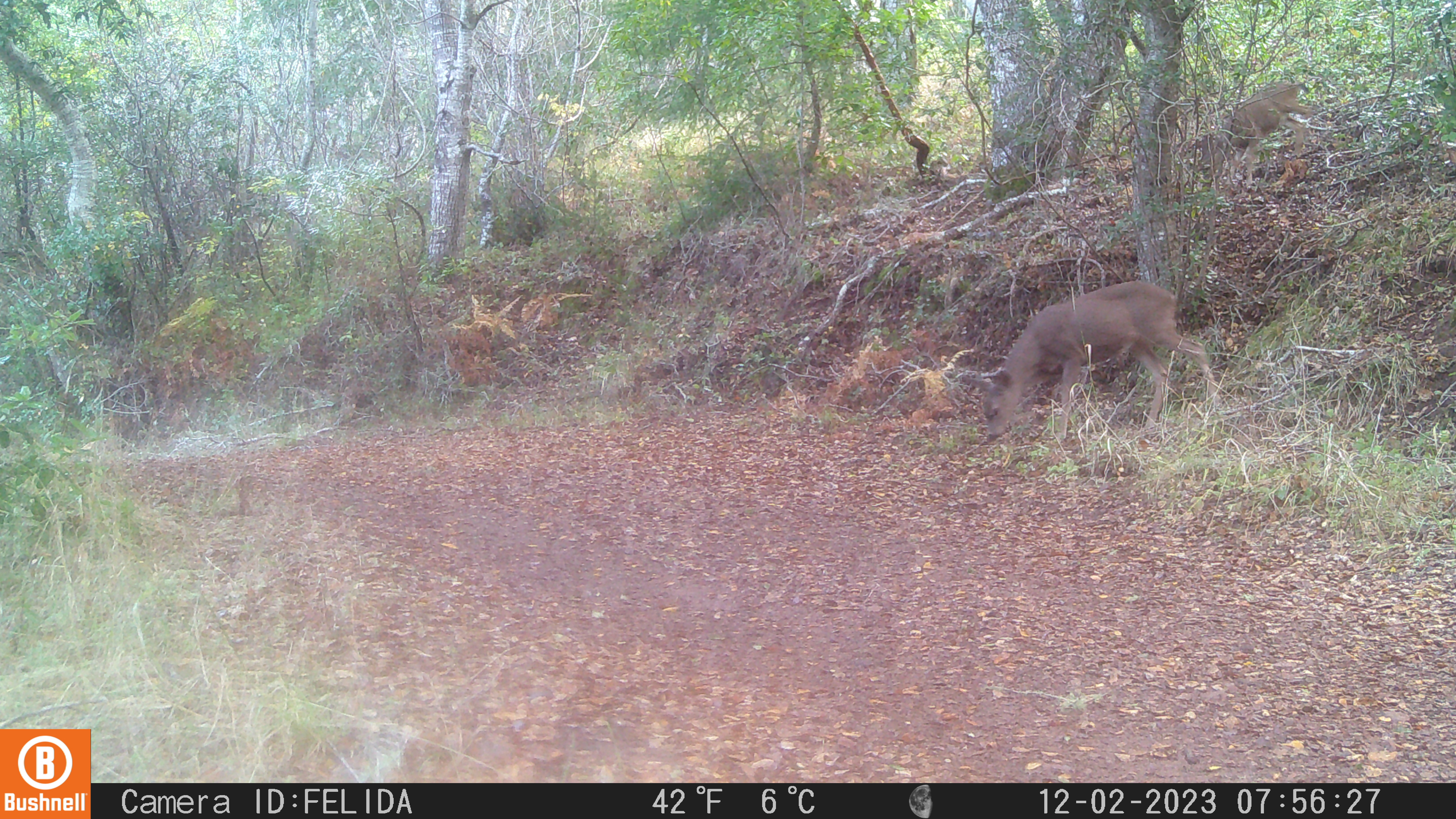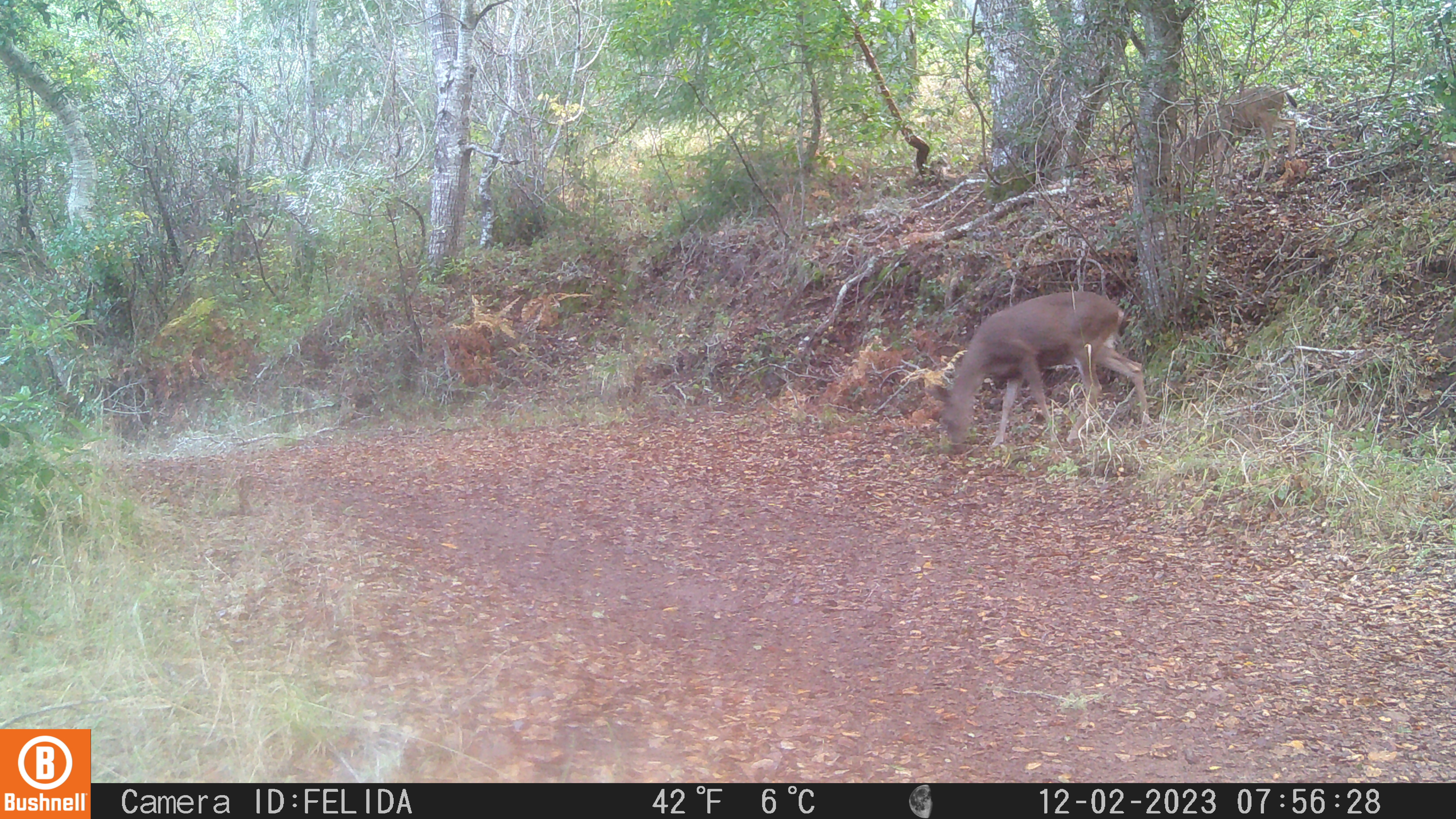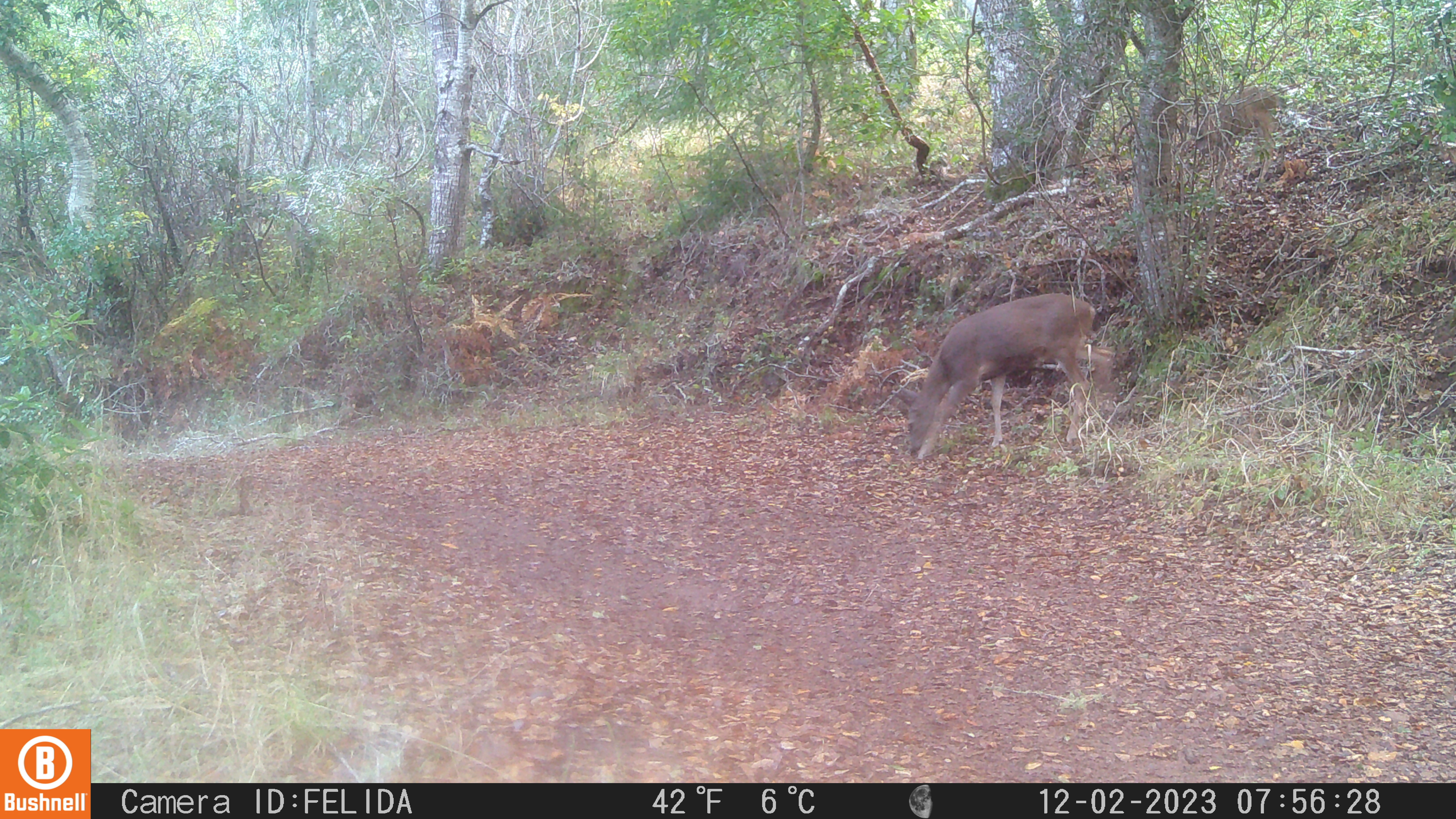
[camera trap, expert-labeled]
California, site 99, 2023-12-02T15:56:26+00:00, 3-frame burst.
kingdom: Animalia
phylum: Chordata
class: Mammalia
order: Artiodactyla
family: Cervidae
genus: Odocoileus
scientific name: Odocoileus hemionus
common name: mule deer